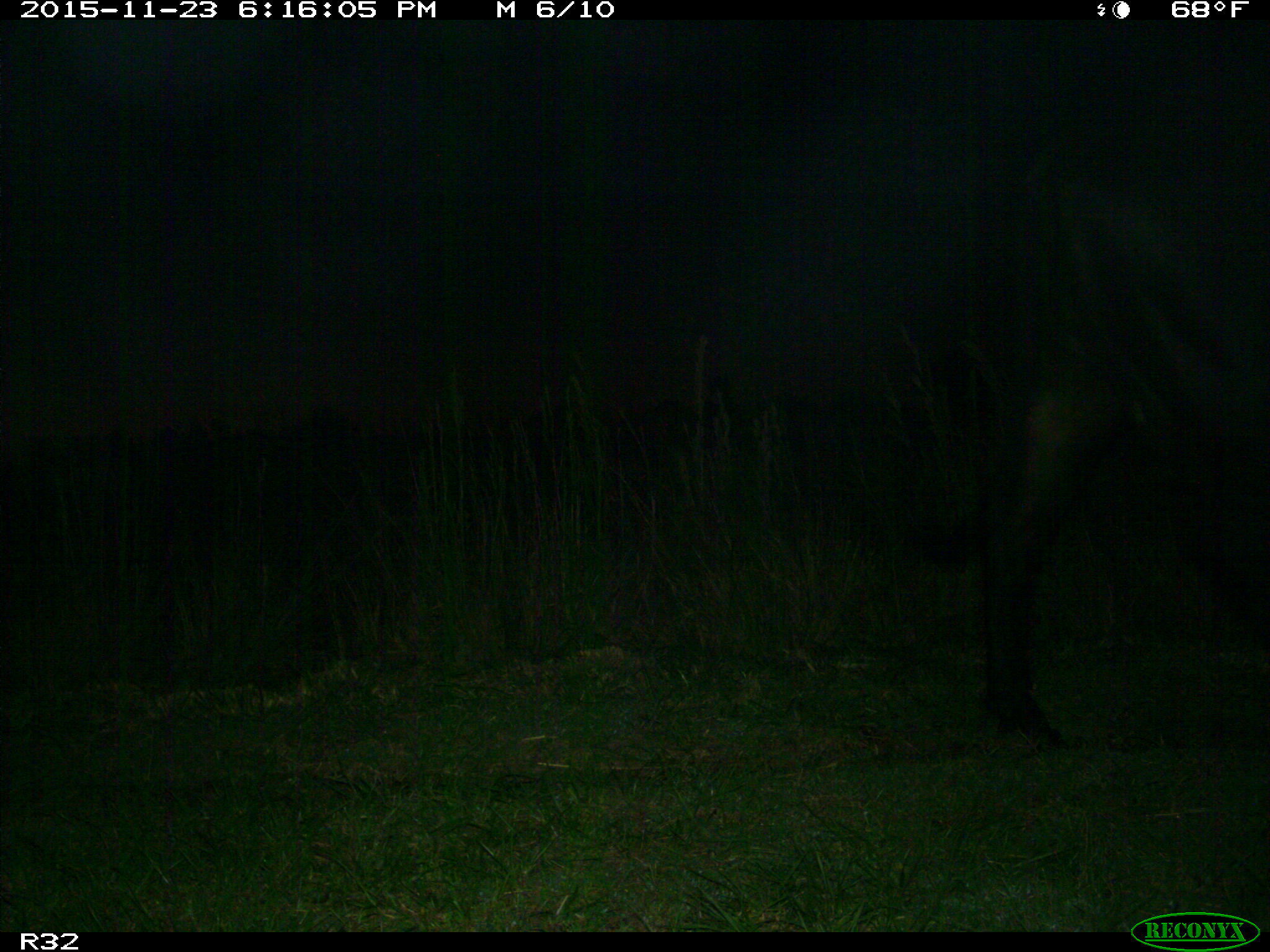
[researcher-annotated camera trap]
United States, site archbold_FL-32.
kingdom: Animalia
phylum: Chordata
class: Mammalia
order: Artiodactyla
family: Bovidae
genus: Bos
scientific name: Bos taurus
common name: domestic cow